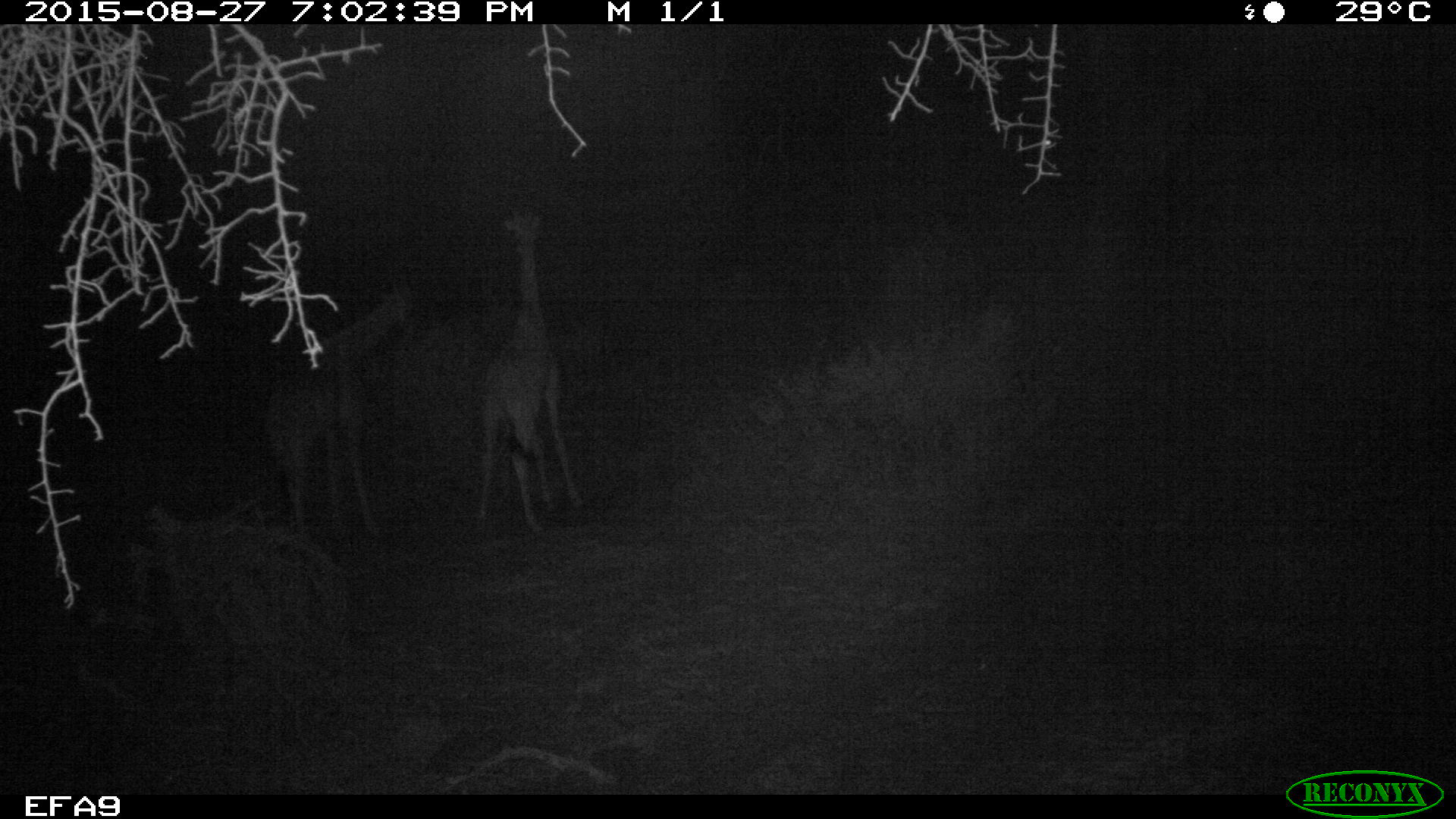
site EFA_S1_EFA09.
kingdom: Animalia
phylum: Chordata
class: Mammalia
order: Artiodactyla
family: Giraffidae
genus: Giraffa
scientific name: Giraffa camelopardalis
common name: giraffe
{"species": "giraffe (Giraffa camelopardalis)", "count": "2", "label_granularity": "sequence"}